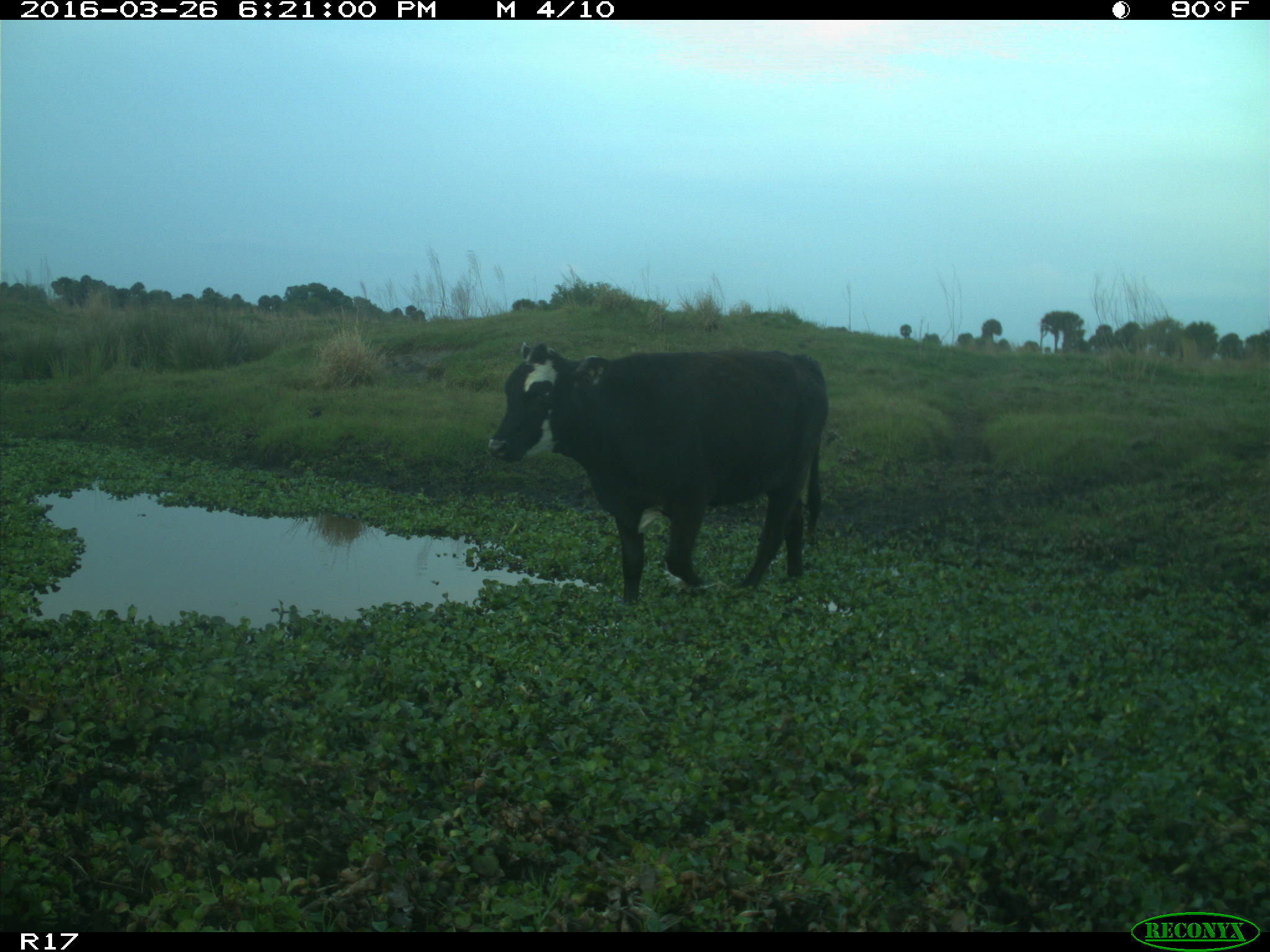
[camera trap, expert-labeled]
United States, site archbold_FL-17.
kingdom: Animalia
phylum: Chordata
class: Mammalia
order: Artiodactyla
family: Bovidae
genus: Bos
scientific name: Bos taurus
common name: domestic cow